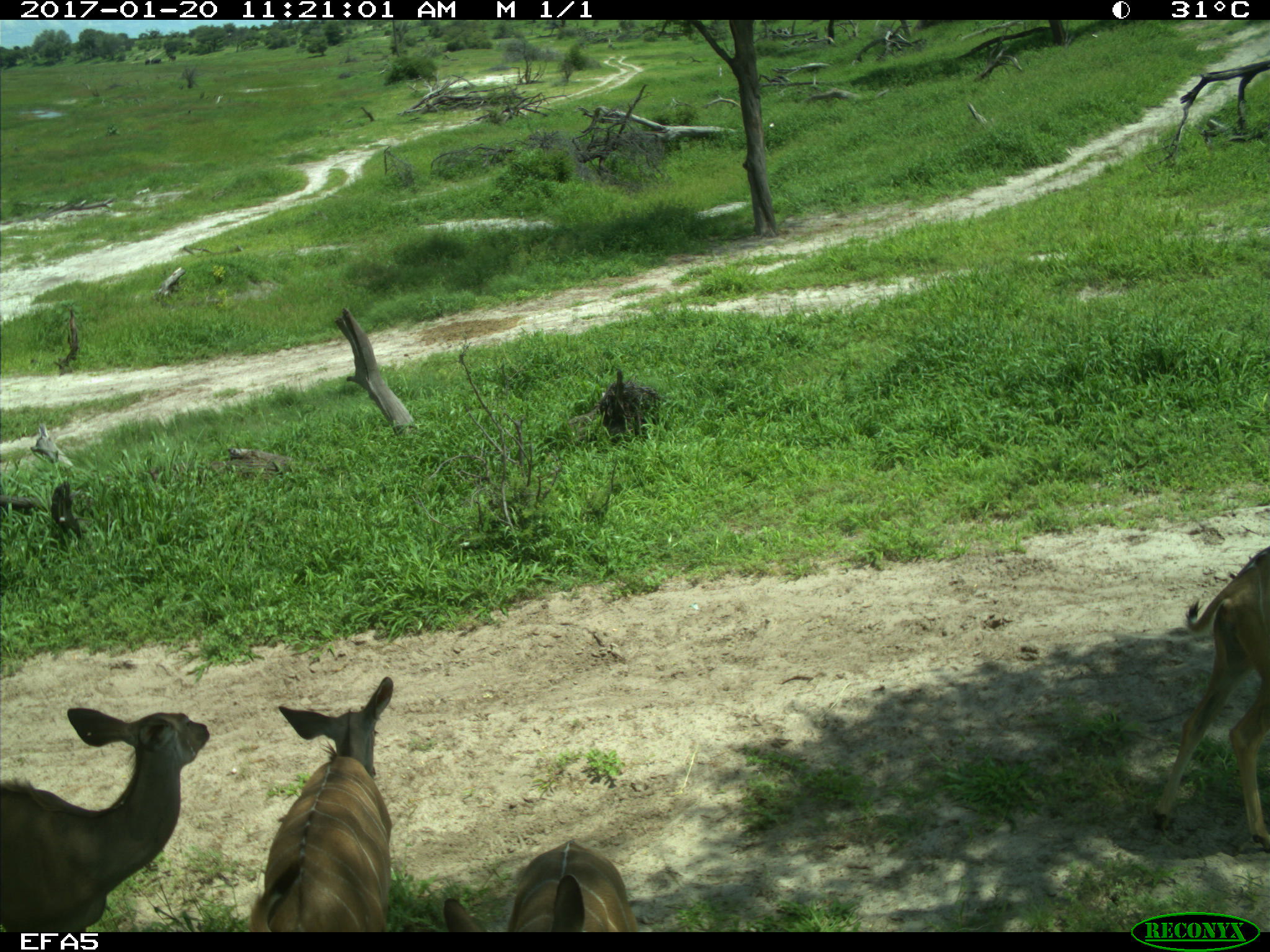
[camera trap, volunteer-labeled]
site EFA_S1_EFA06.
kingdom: Animalia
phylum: Chordata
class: Mammalia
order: Artiodactyla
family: Bovidae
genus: Tragelaphus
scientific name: Tragelaphus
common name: kudu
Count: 4.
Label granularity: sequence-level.